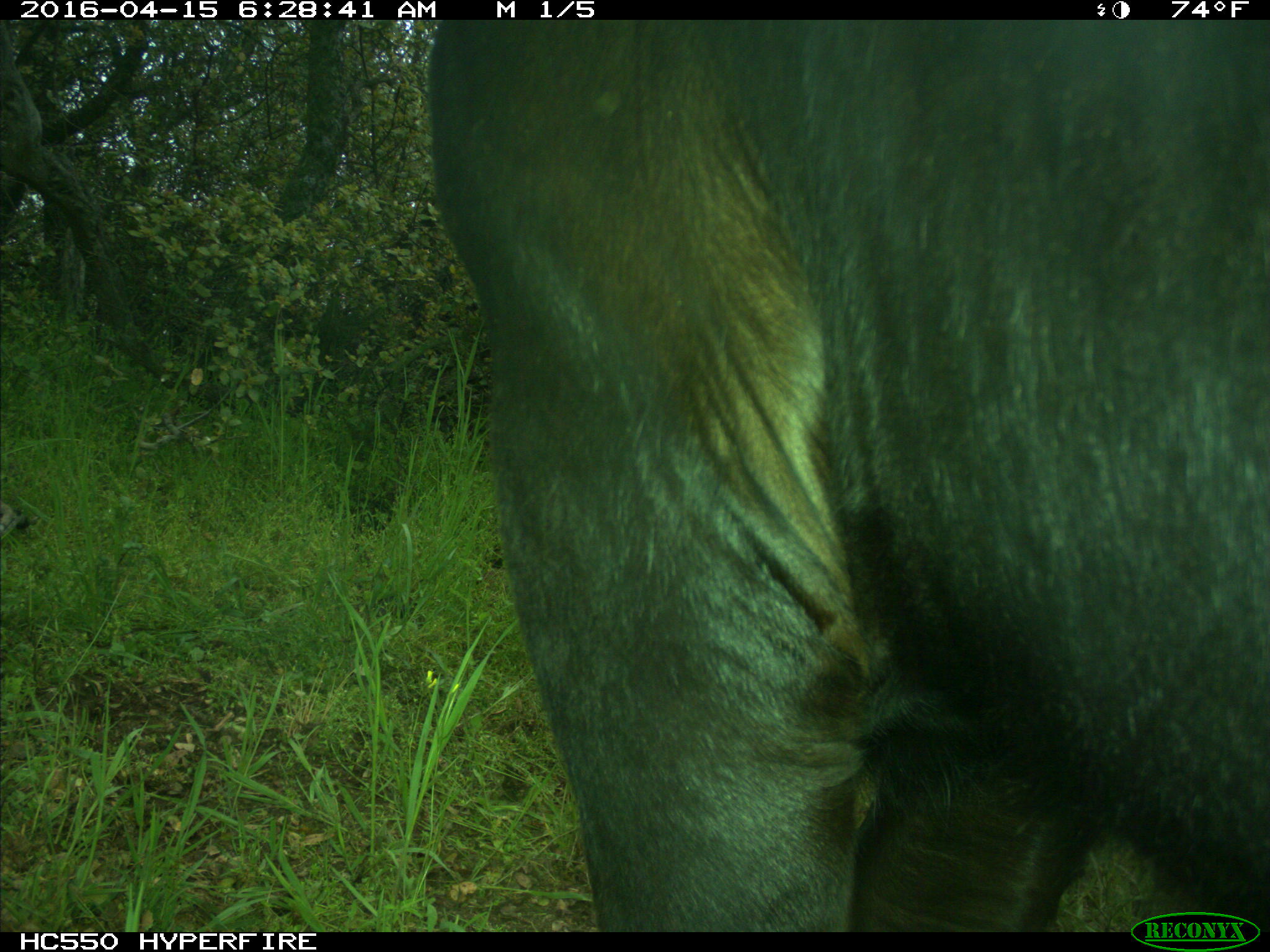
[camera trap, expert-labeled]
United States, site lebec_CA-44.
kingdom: Animalia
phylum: Chordata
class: Mammalia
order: Artiodactyla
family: Bovidae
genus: Bos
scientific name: Bos taurus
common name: domestic cow